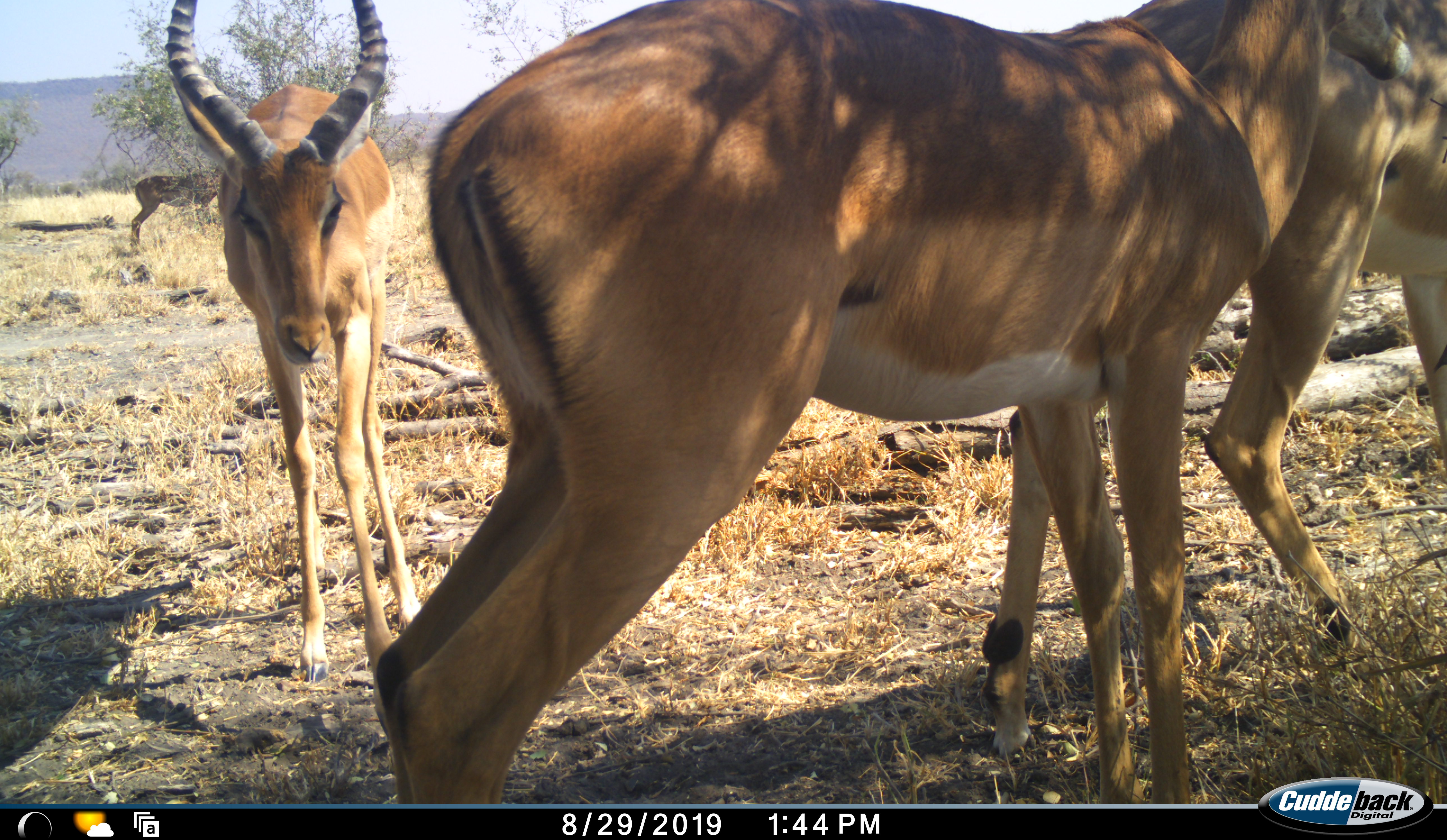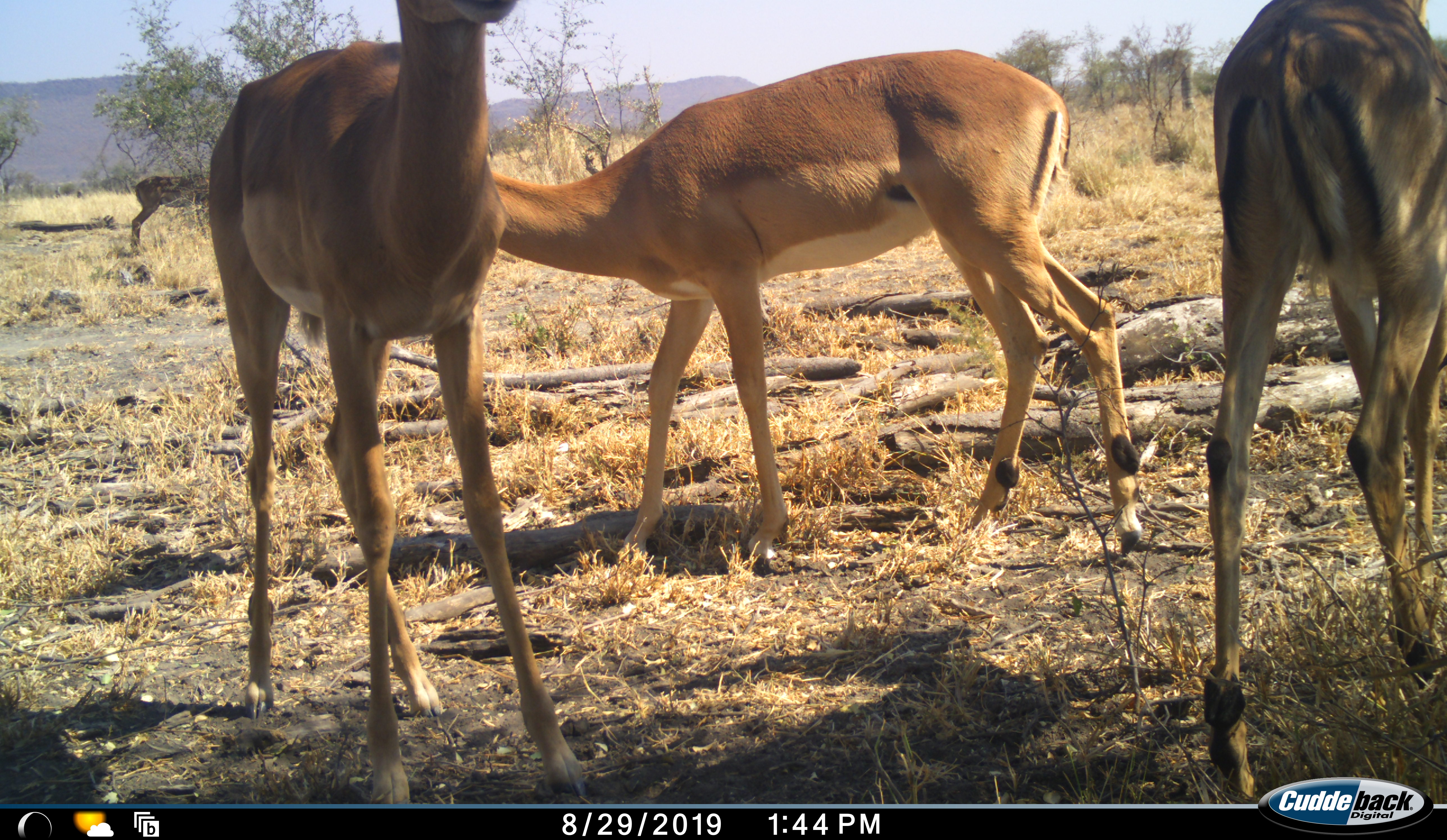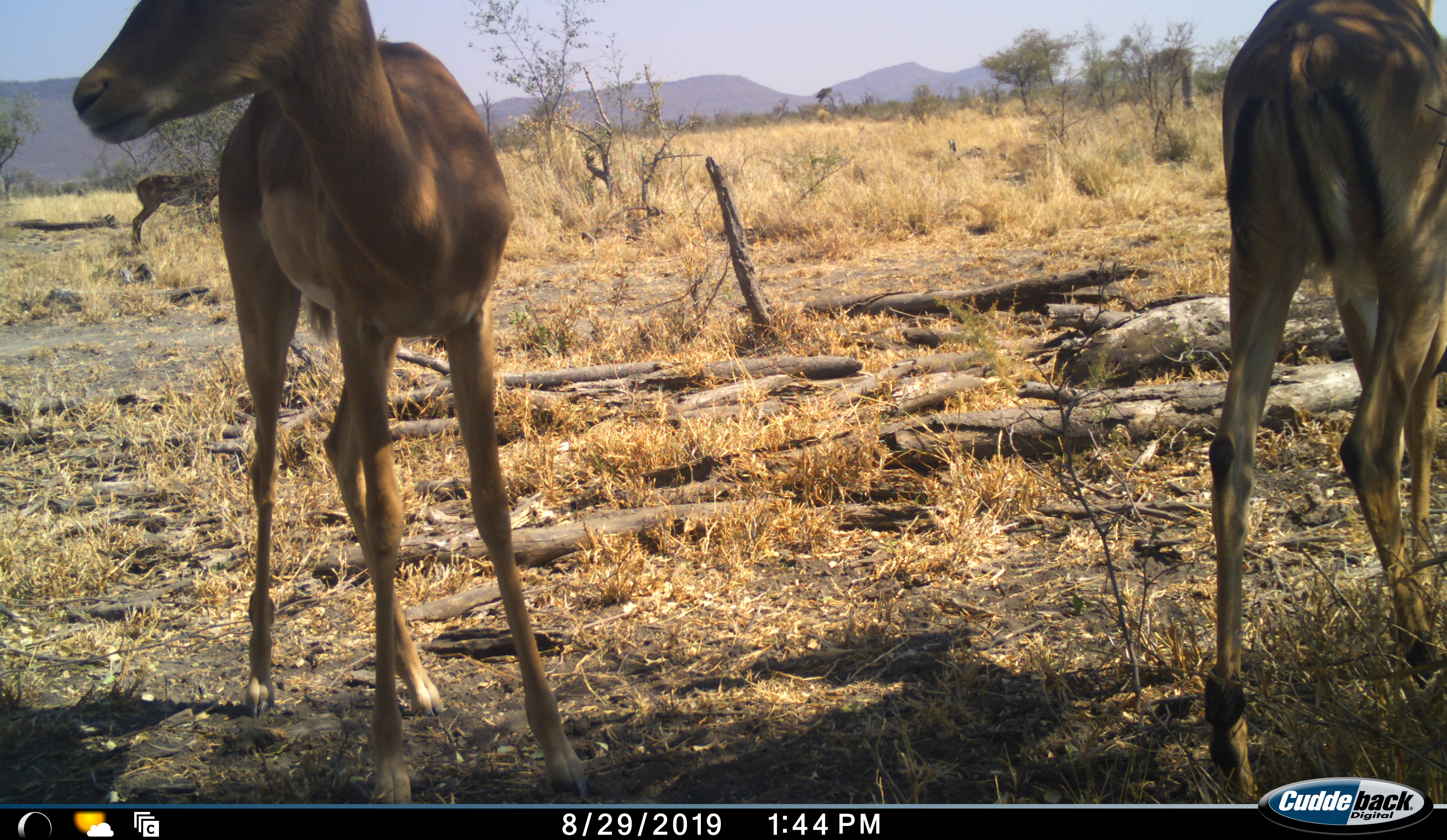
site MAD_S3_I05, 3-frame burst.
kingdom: Animalia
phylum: Chordata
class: Mammalia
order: Artiodactyla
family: Bovidae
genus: Aepyceros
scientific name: Aepyceros melampus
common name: impala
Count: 4.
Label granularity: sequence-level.